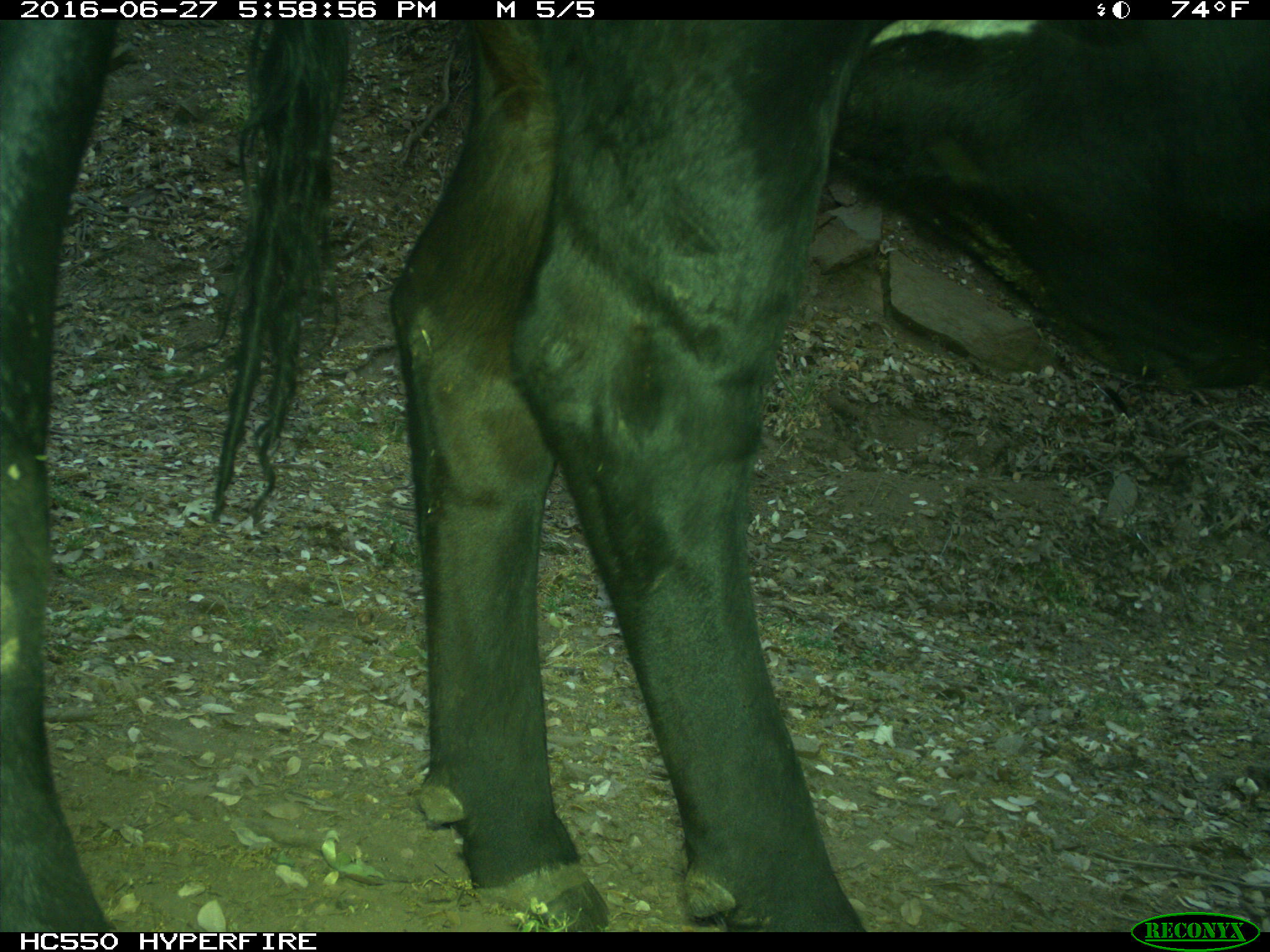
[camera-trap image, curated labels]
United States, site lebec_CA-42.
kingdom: Animalia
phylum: Chordata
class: Mammalia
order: Artiodactyla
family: Bovidae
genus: Bos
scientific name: Bos taurus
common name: domestic cow